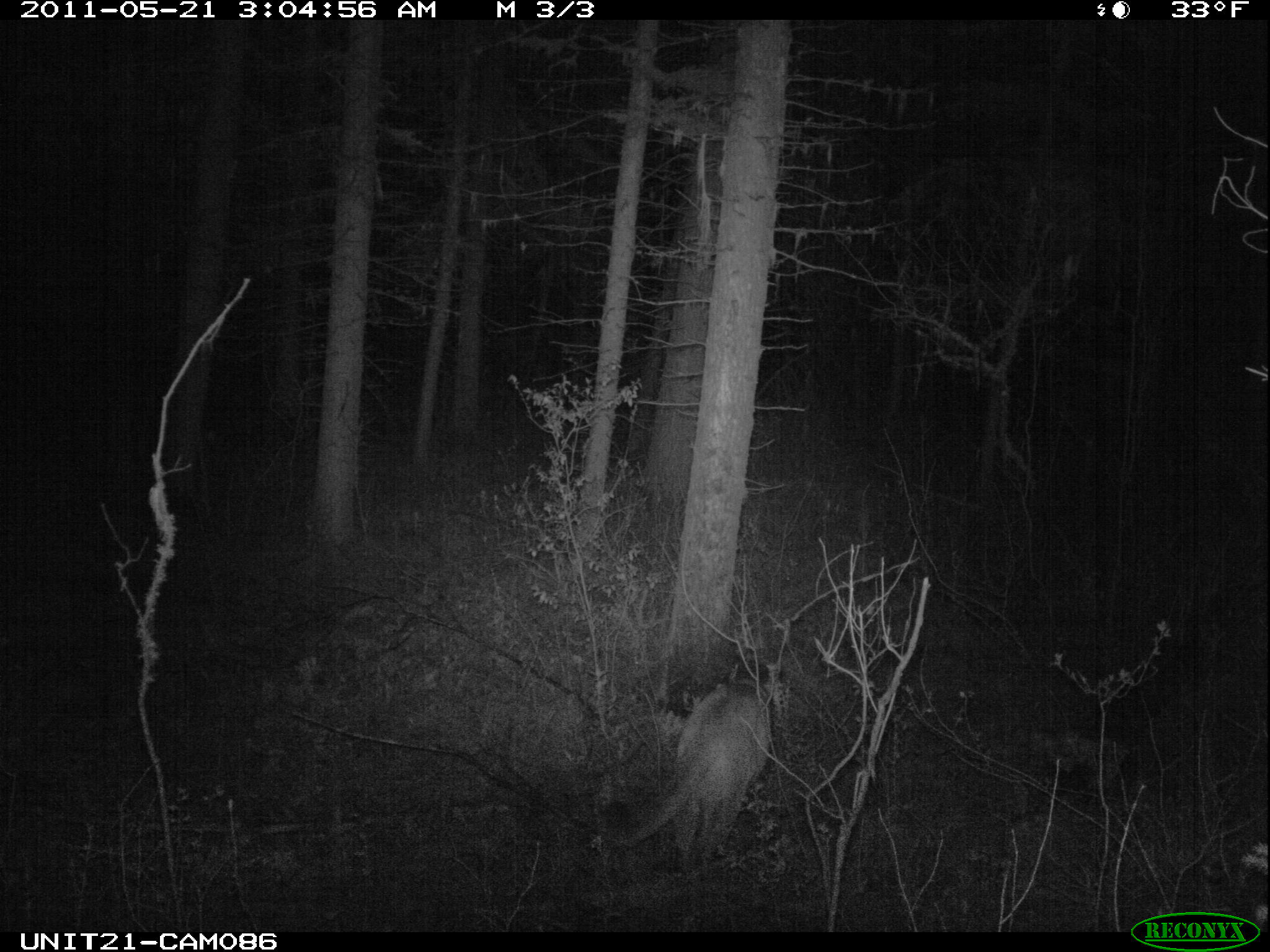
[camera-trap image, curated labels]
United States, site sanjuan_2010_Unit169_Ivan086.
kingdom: Animalia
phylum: Chordata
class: Mammalia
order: Carnivora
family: Felidae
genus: Puma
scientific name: Puma concolor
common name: mountain lion